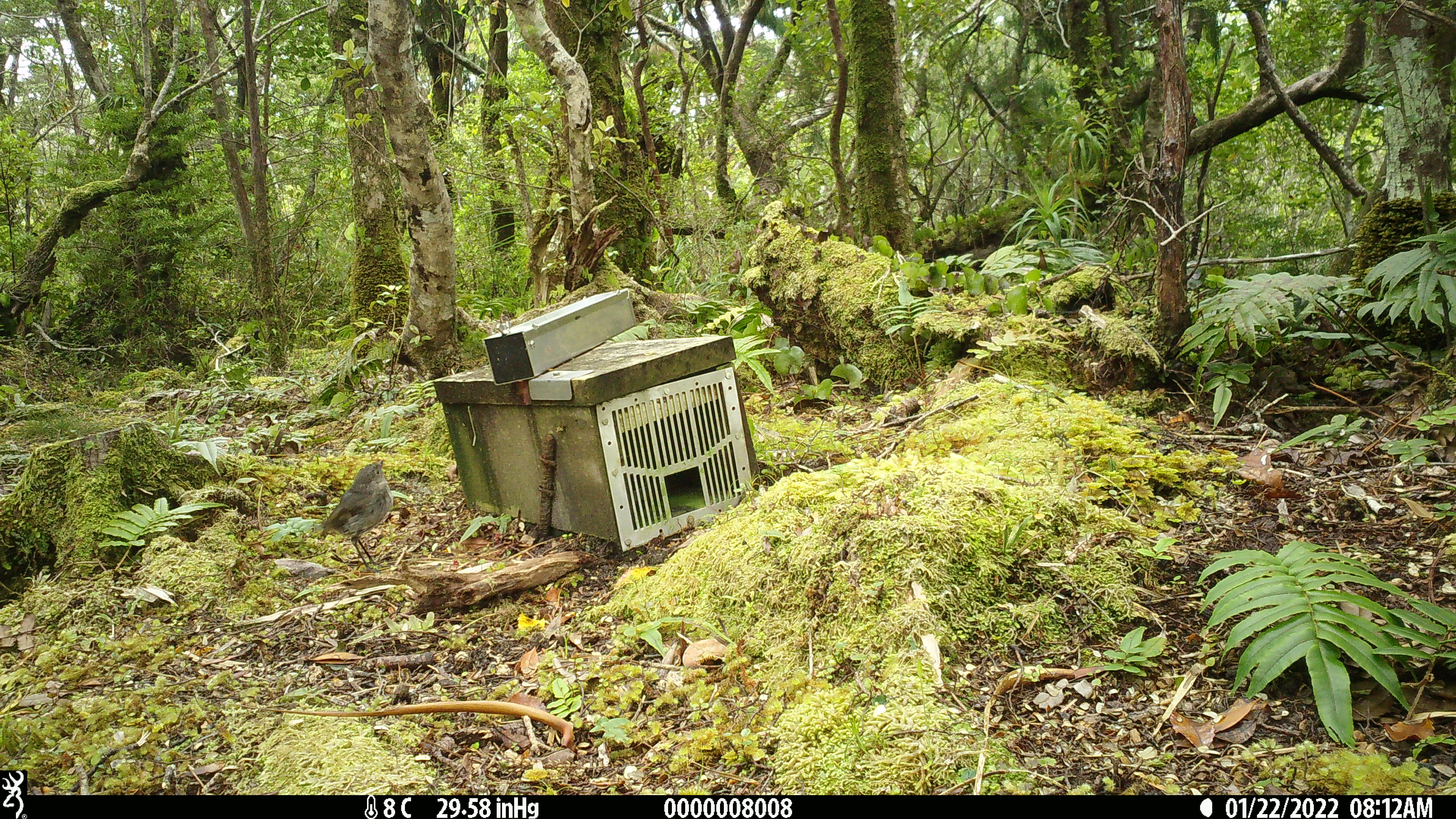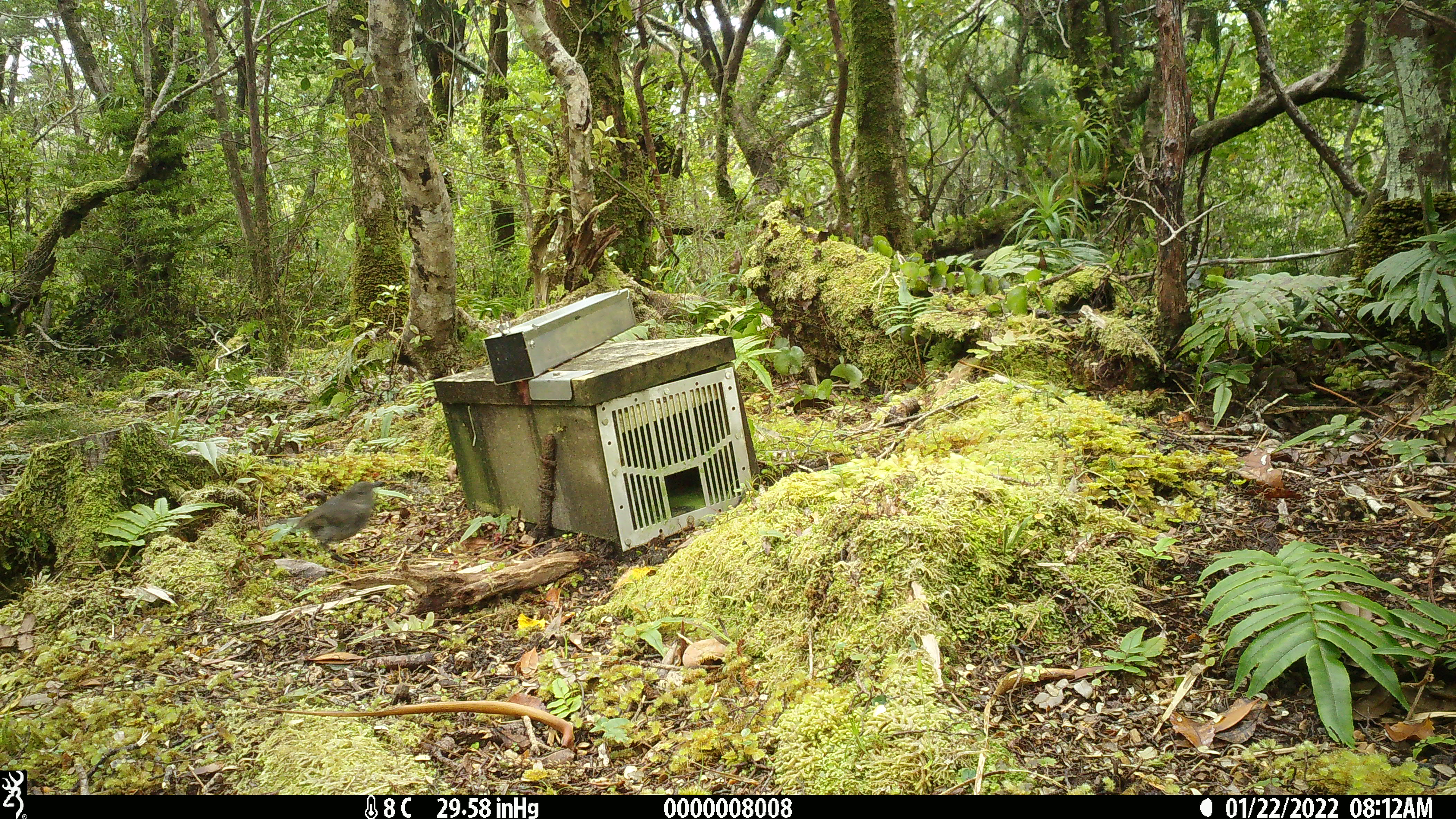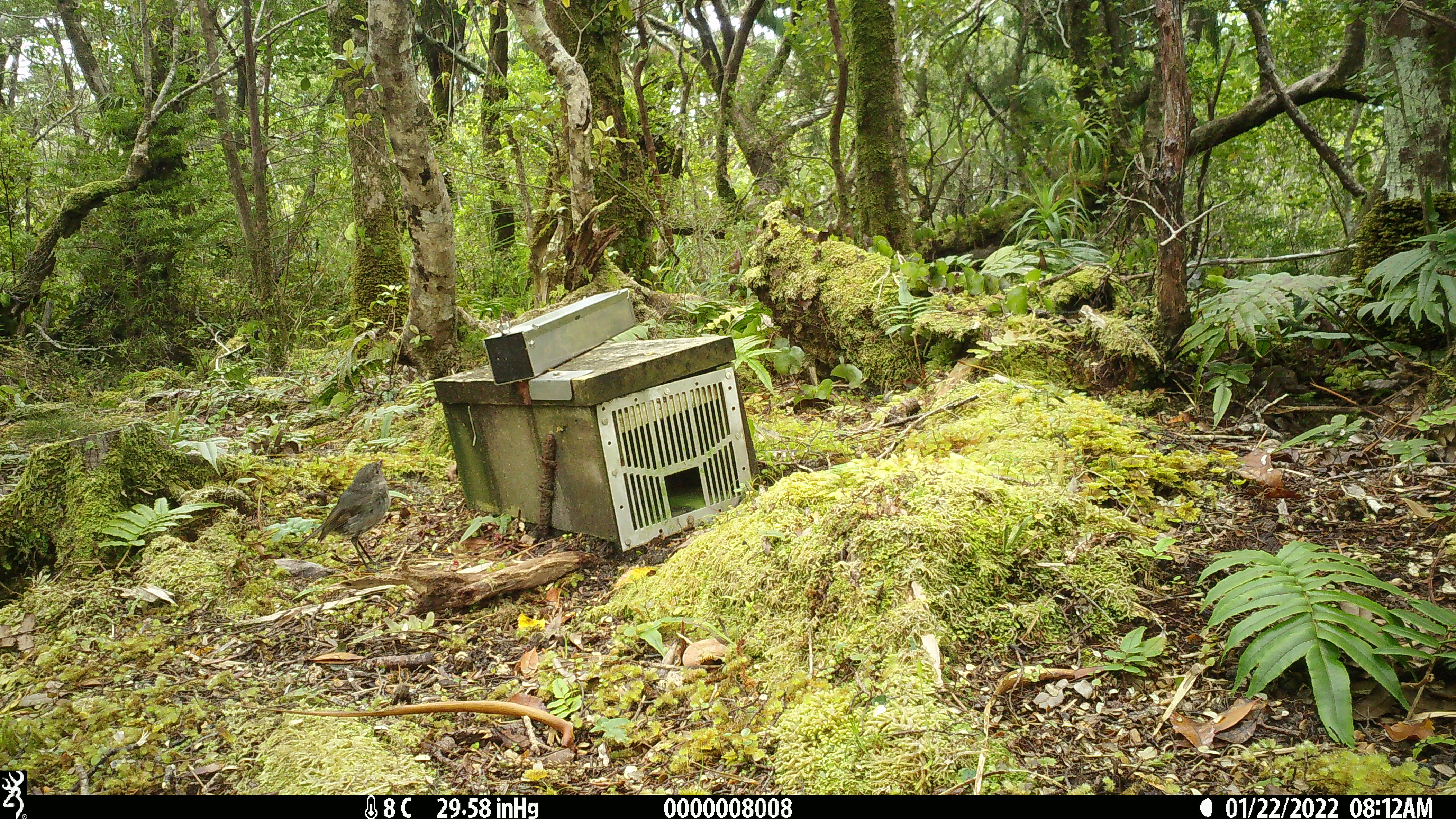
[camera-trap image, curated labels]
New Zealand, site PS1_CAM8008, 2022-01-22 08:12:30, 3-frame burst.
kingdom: Animalia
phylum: Chordata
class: Aves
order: Passeriformes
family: Petroicidae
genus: Petroica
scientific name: Petroica australis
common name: new zealand robin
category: robin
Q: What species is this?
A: Robin (new zealand robin) (Petroica australis).